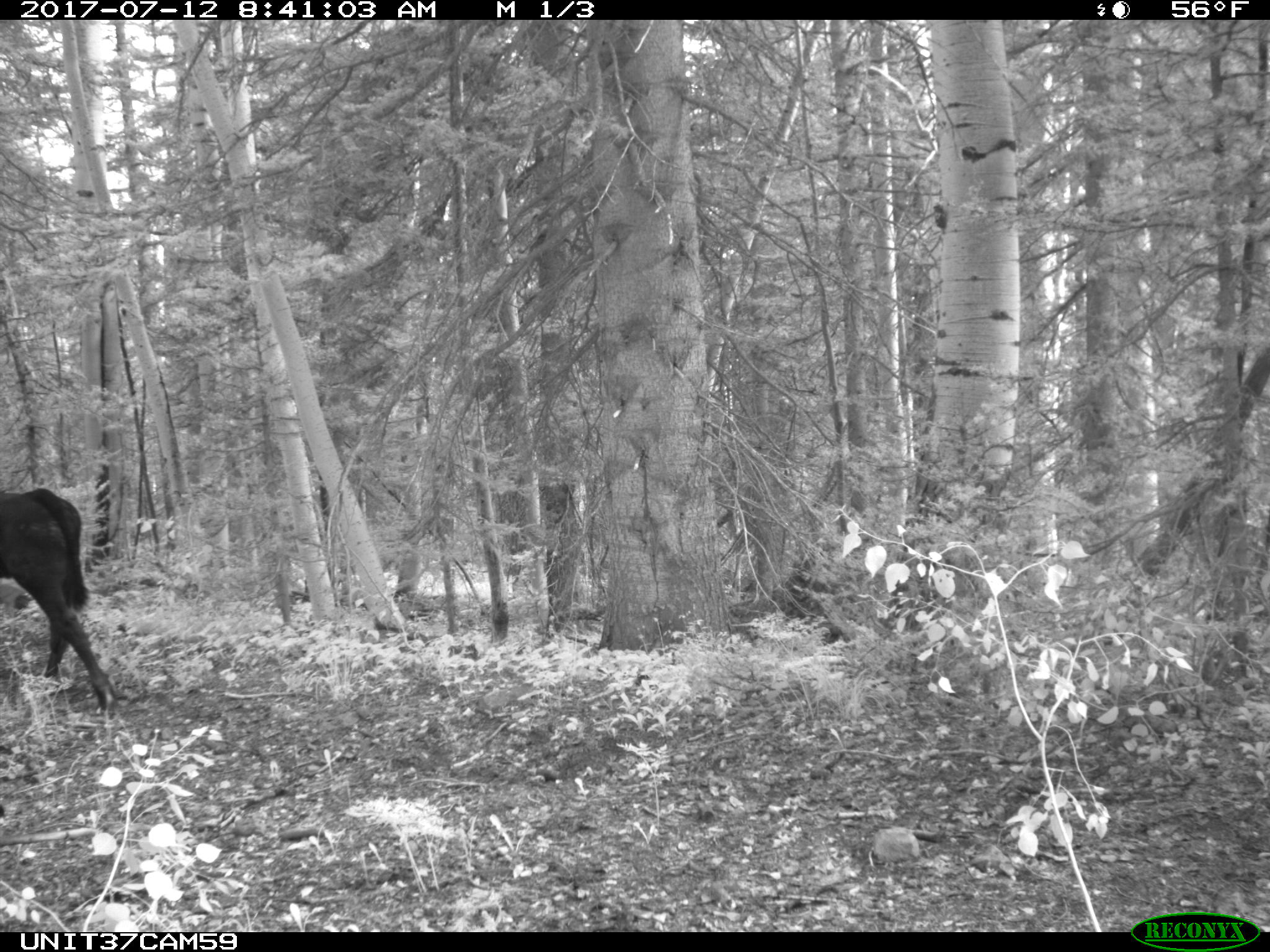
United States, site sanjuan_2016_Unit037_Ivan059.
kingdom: Animalia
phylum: Chordata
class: Mammalia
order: Artiodactyla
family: Bovidae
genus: Bos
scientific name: Bos taurus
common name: domestic cow